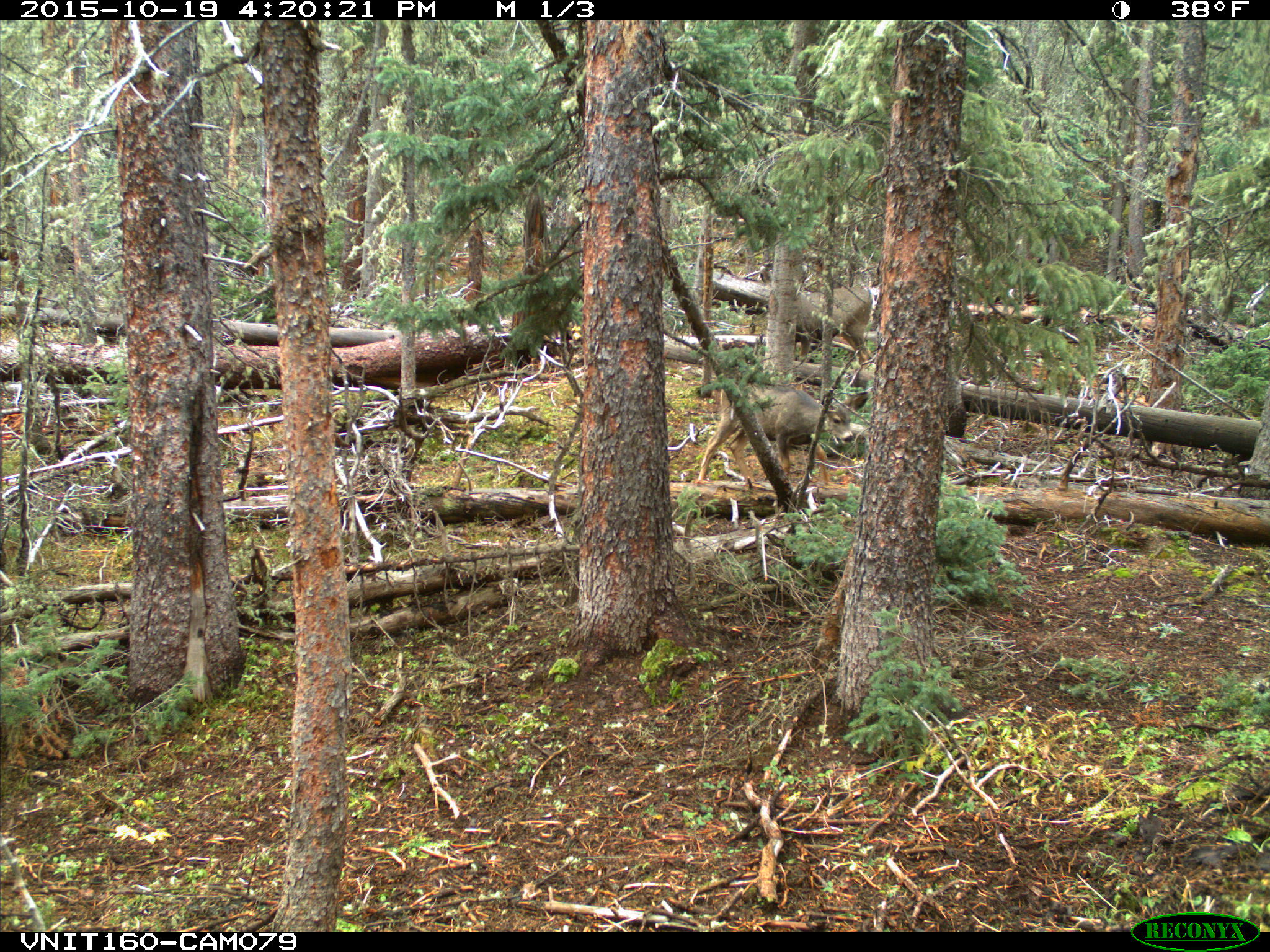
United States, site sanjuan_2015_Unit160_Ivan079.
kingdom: Animalia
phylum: Chordata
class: Mammalia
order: Artiodactyla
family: Cervidae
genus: Odocoileus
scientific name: Odocoileus hemionus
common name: mule deer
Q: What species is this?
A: Odocoileus hemionus (mule deer).